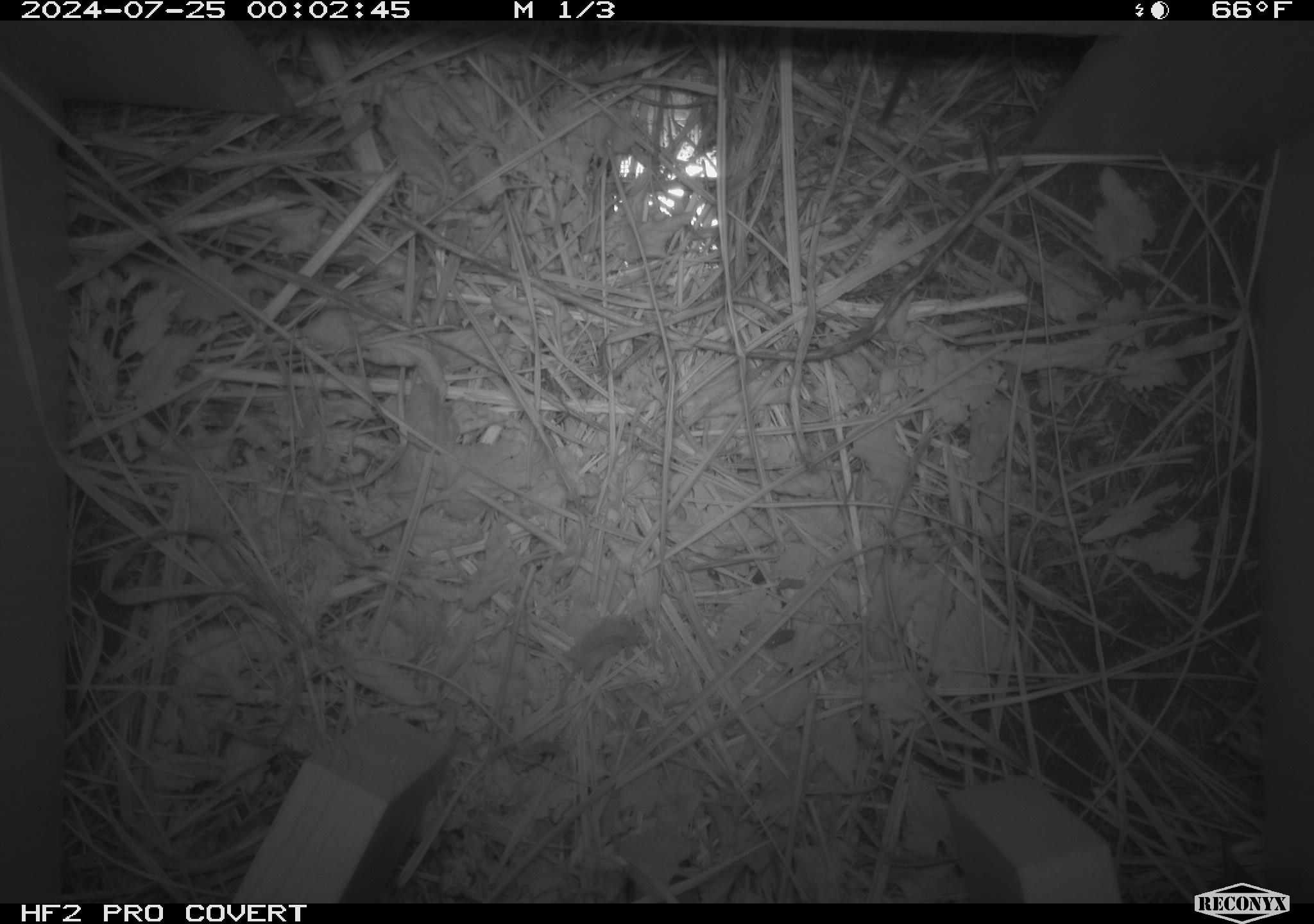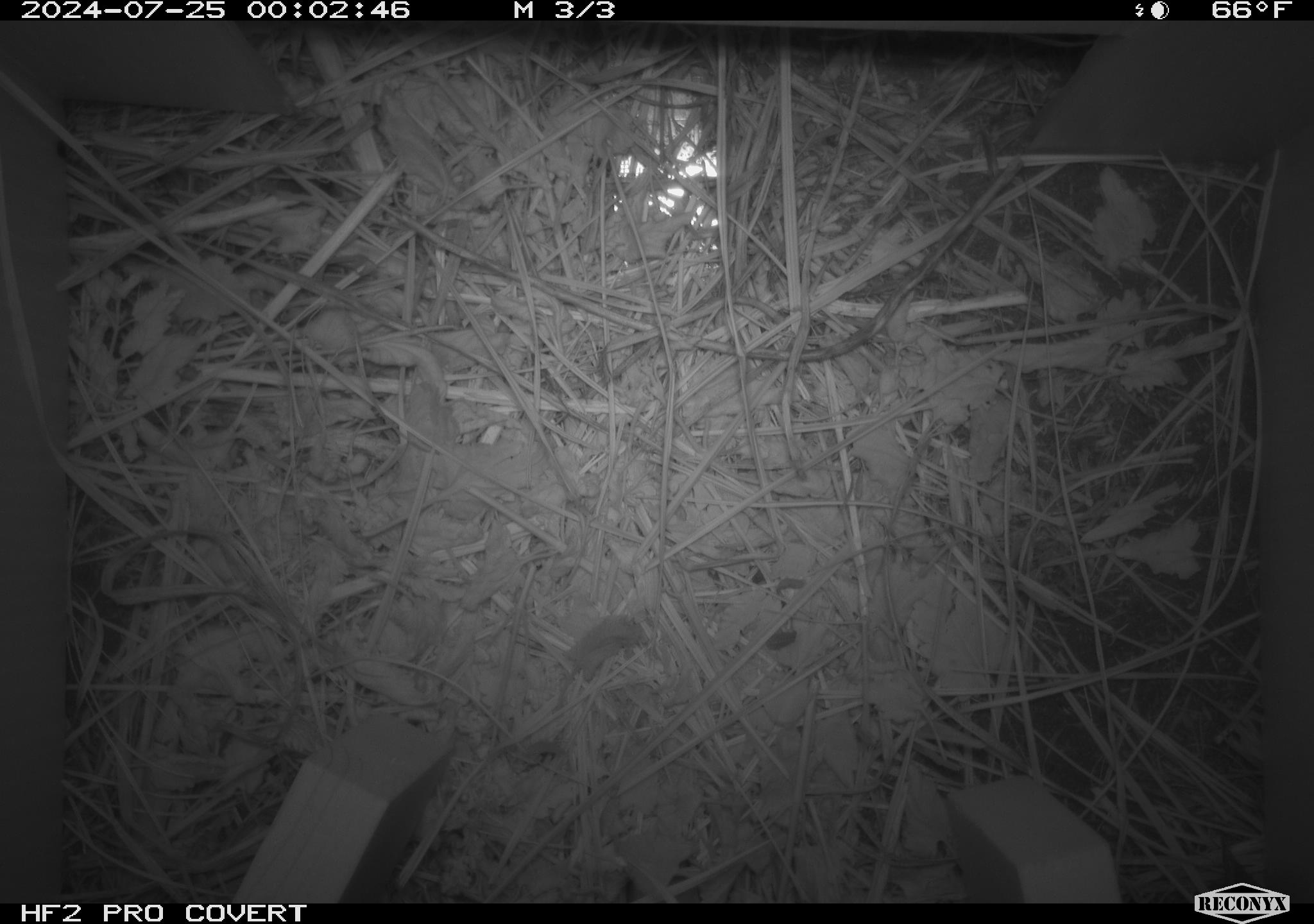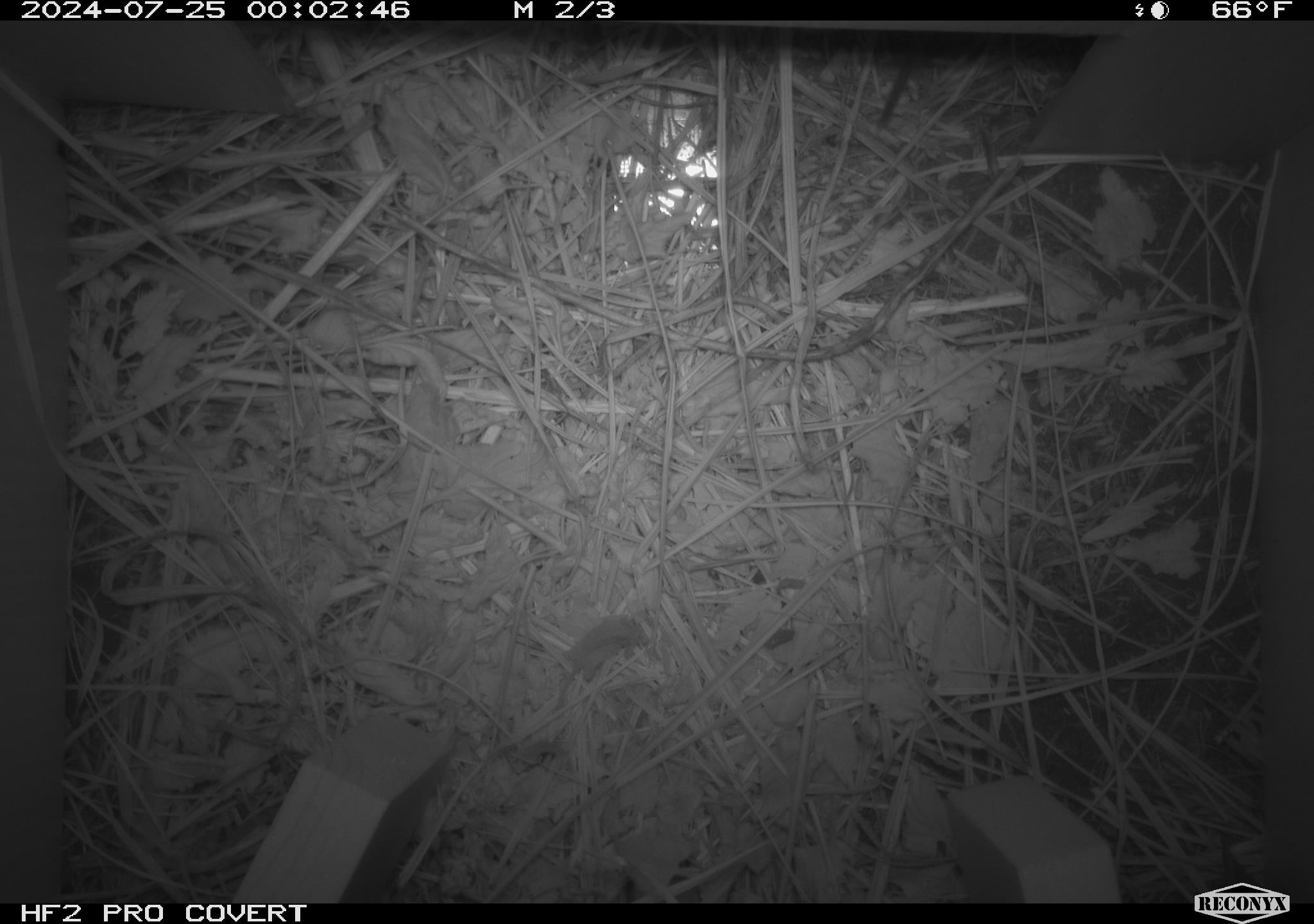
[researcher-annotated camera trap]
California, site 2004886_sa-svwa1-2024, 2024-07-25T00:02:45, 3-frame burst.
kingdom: Animalia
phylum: Chordata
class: Mammalia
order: Rodentia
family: Cricetidae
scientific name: Arvicolinae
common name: voles, lemmings, and muskrats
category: arvicolinae subfamily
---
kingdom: Animalia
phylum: Arthropoda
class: Malacostraca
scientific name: Malacostraca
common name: amphipods, crabs, isopods, krill, lobsters and shrimps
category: malacostracan